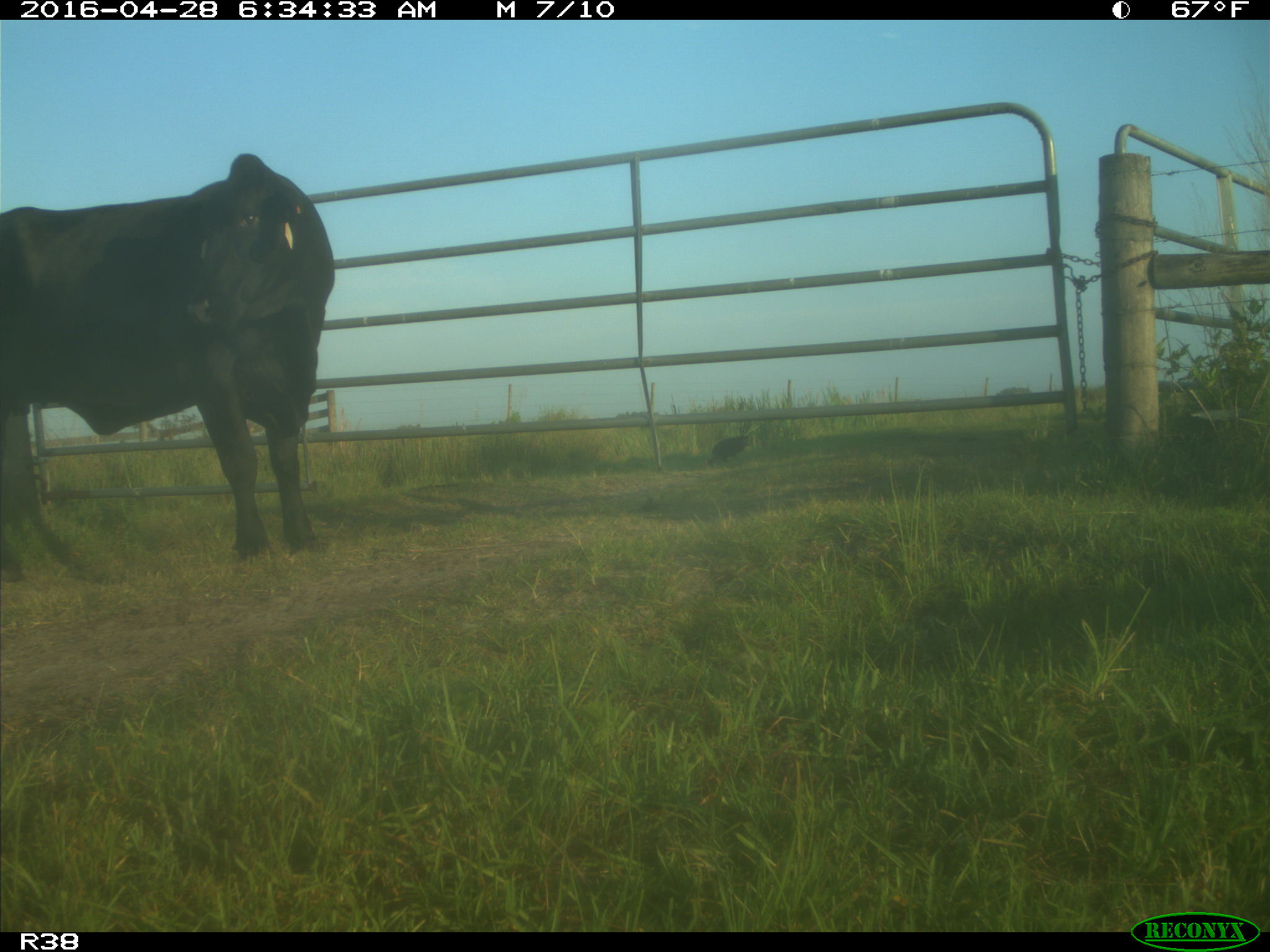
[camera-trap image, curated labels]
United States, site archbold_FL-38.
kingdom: Animalia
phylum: Chordata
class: Mammalia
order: Artiodactyla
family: Bovidae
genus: Bos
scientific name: Bos taurus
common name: domestic cow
Bos taurus (domestic cow).